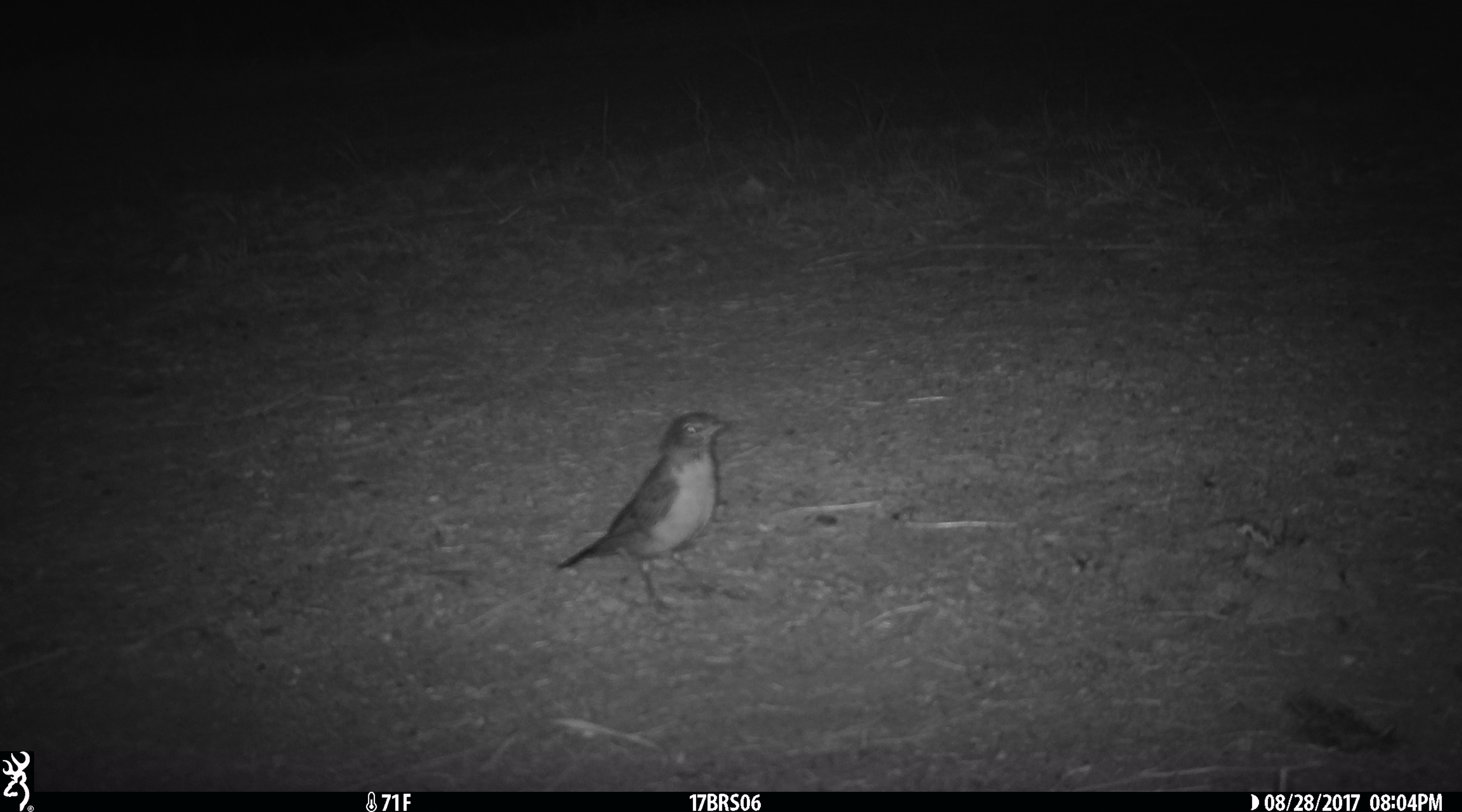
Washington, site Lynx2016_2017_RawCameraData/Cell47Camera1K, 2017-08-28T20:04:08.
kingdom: Animalia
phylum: Chordata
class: Aves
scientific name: Aves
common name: birds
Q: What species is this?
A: Aves (birds).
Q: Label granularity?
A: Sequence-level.